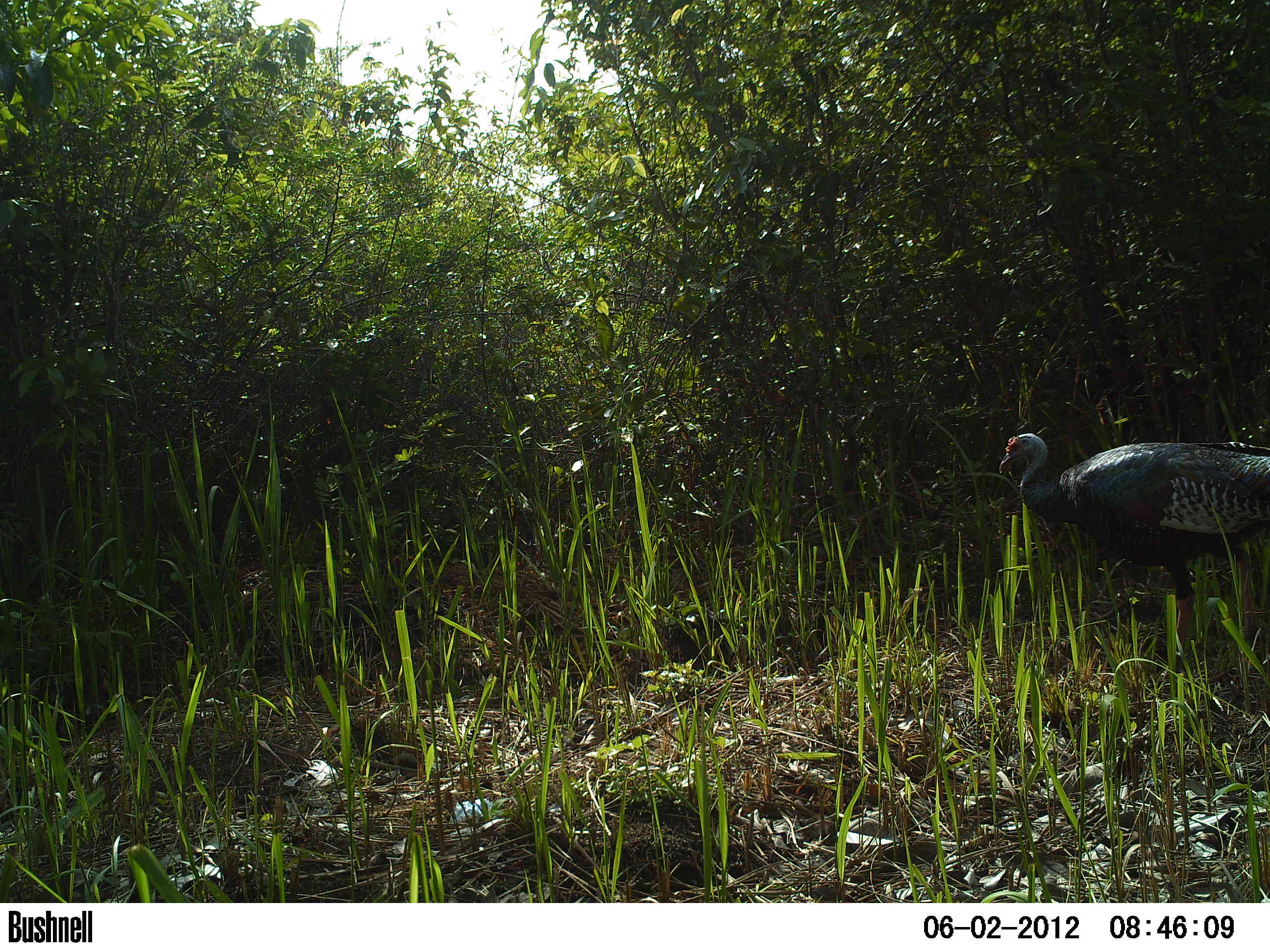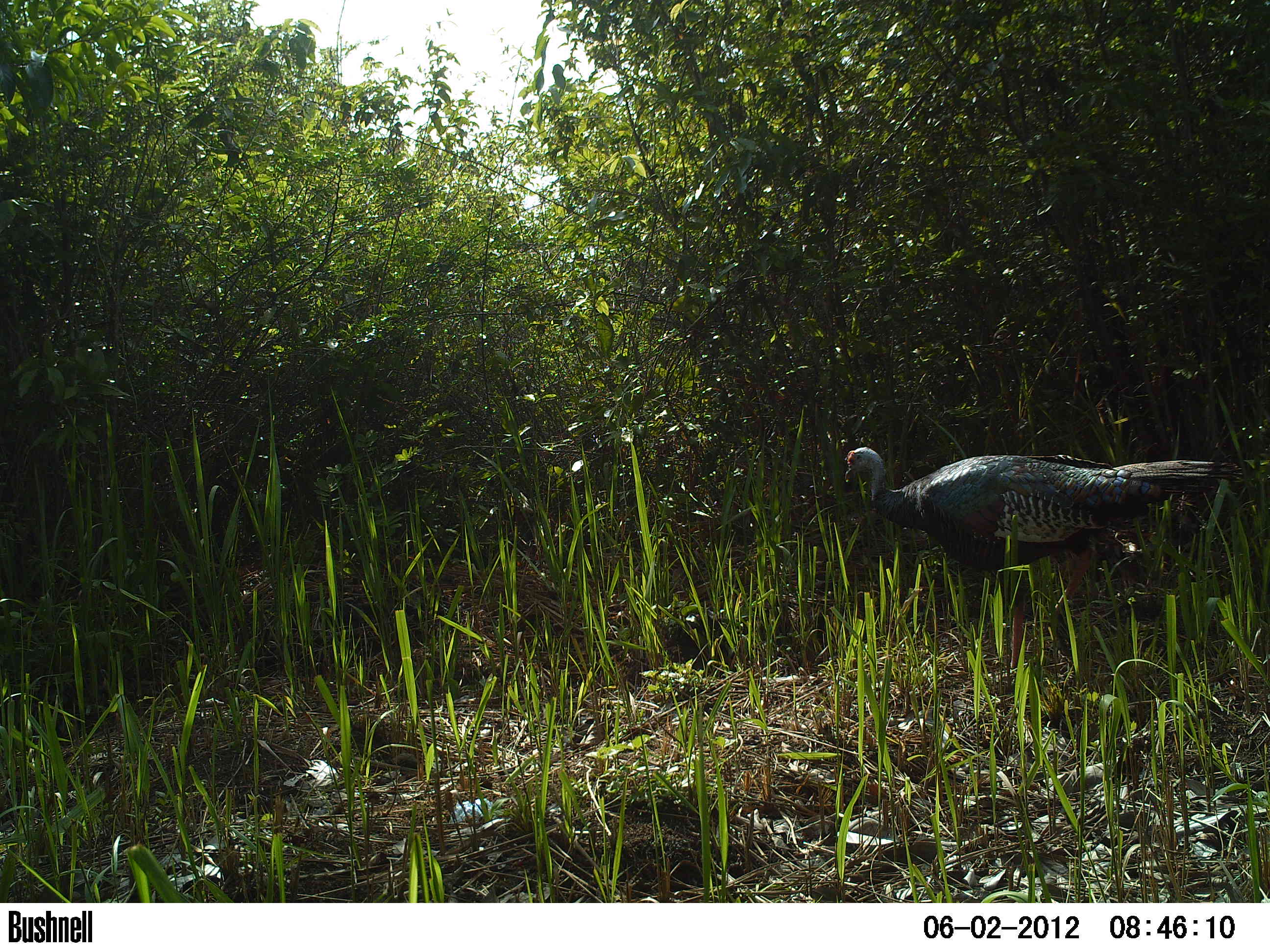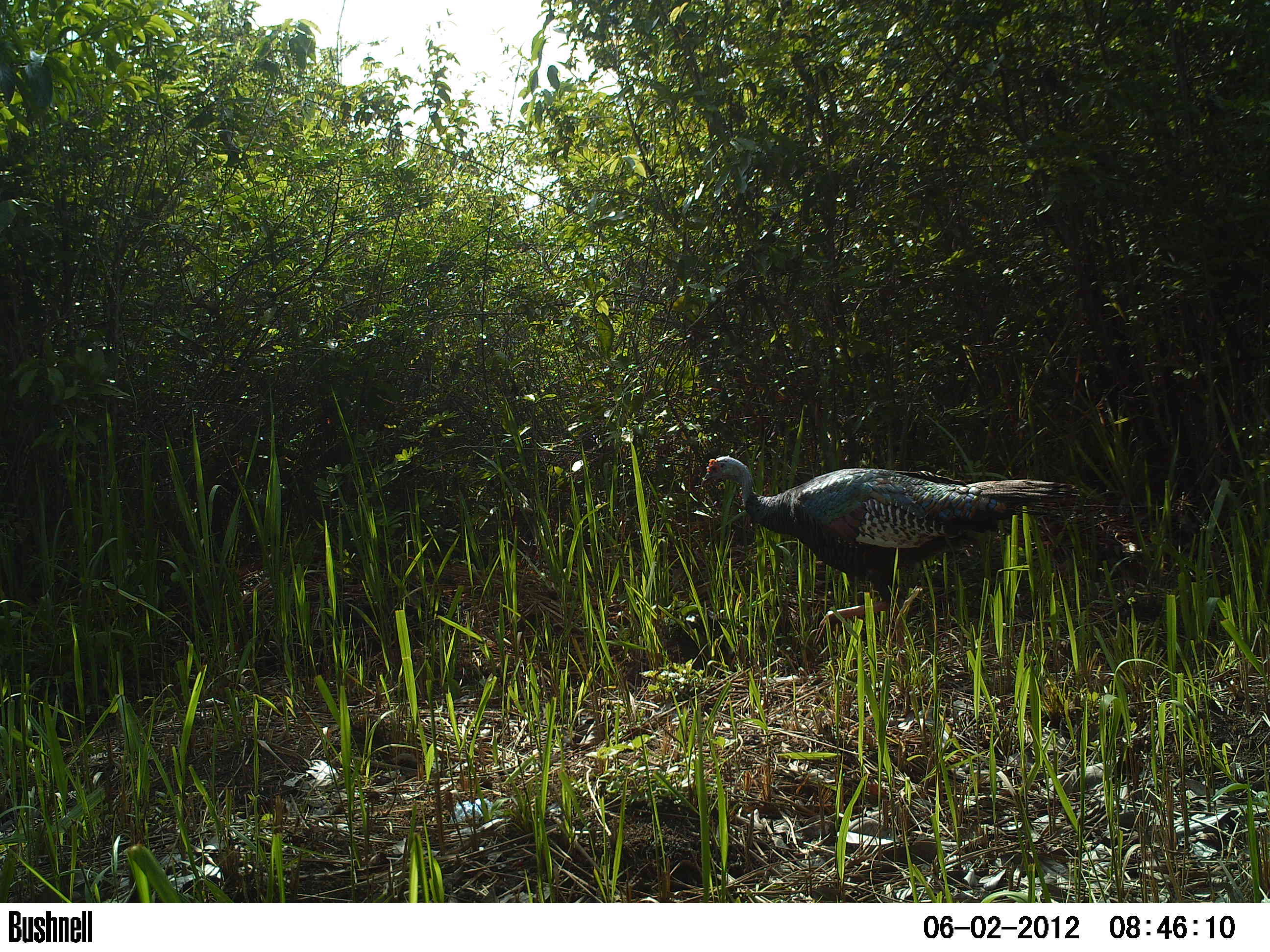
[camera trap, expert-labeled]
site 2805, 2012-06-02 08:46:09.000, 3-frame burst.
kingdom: Animalia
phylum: Chordata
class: Aves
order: Galliformes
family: Phasianidae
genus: Meleagris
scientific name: Meleagris ocellata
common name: ocellated turkey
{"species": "Meleagris ocellata (ocellated turkey)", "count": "1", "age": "adult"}